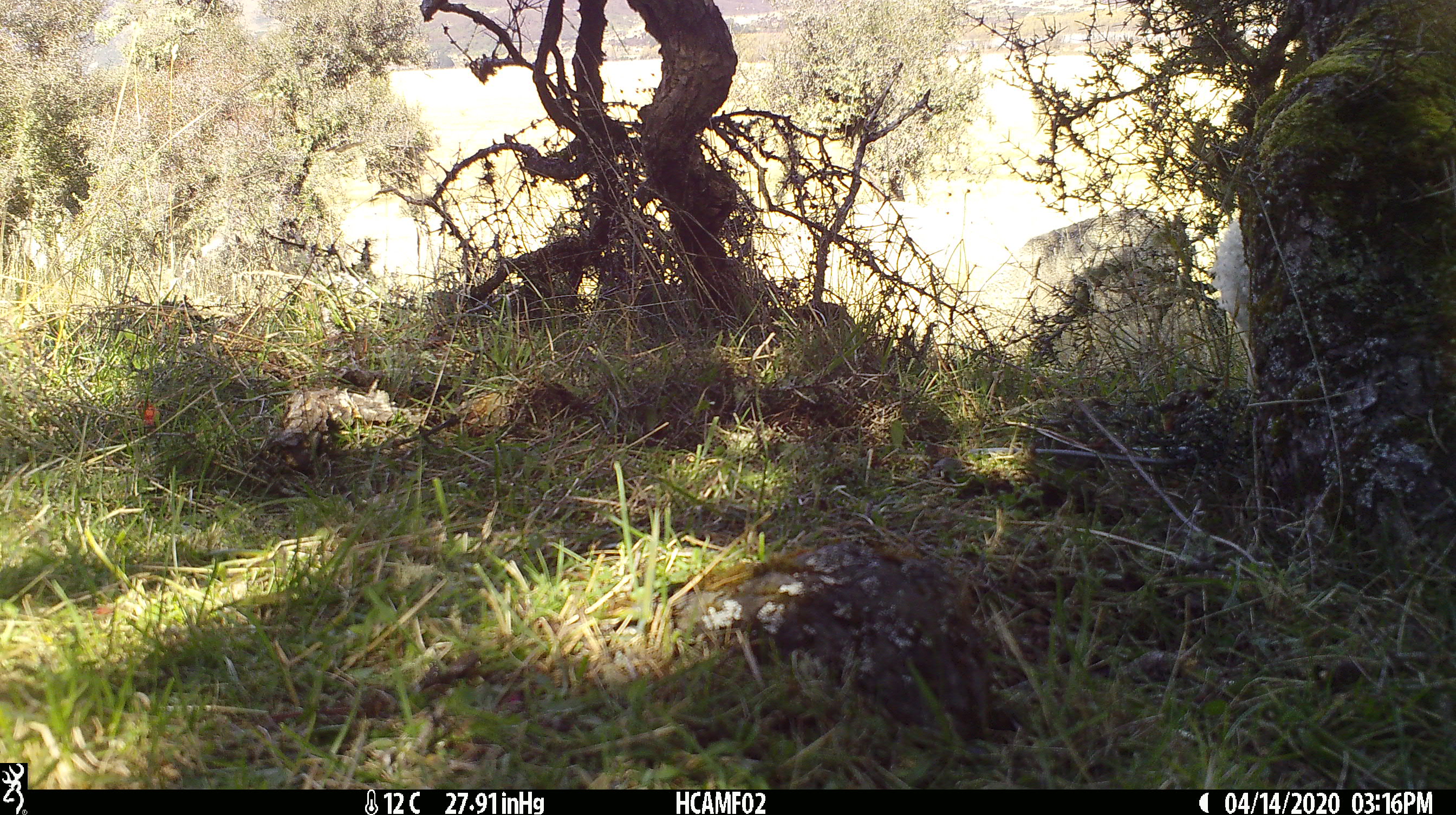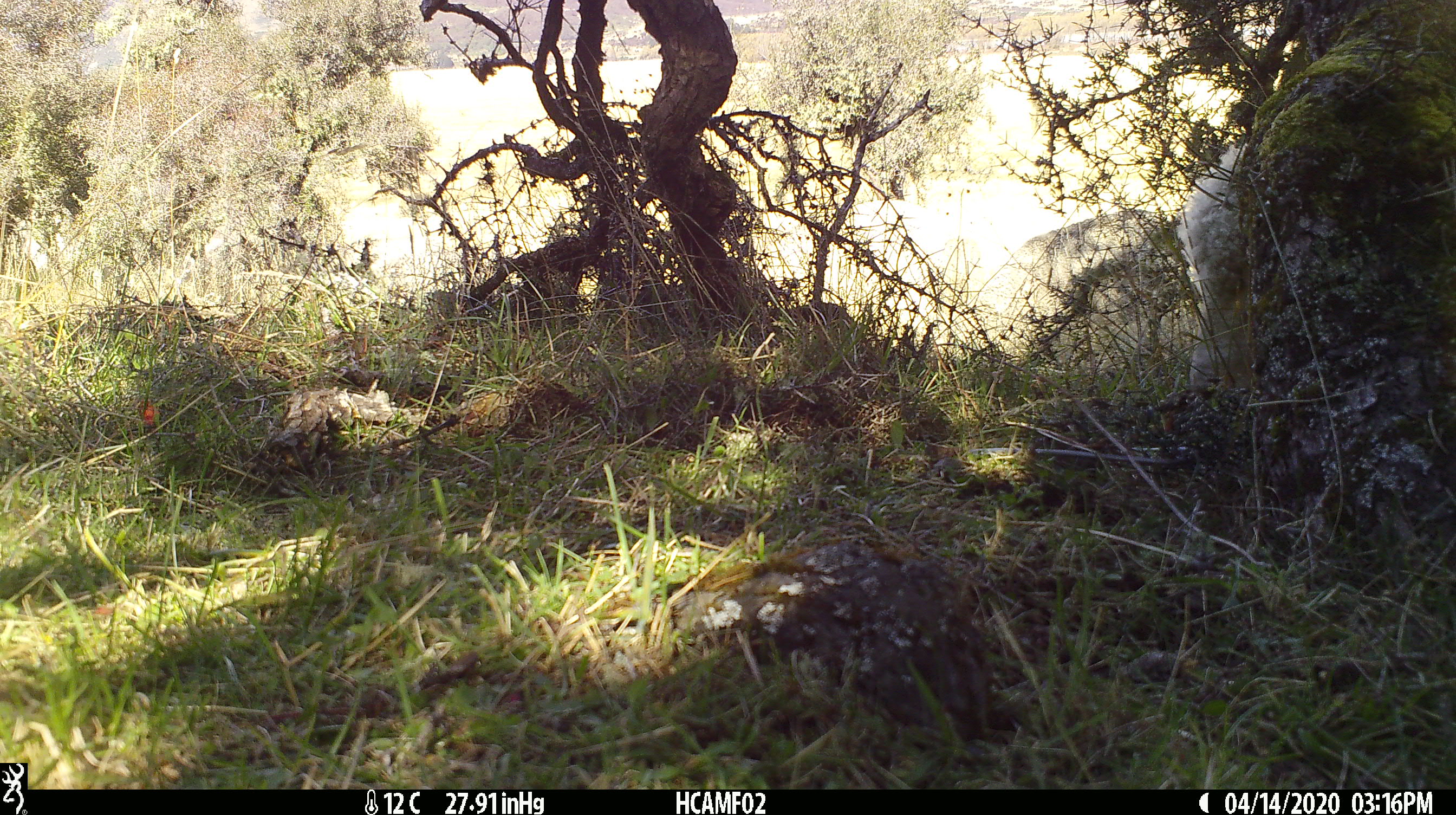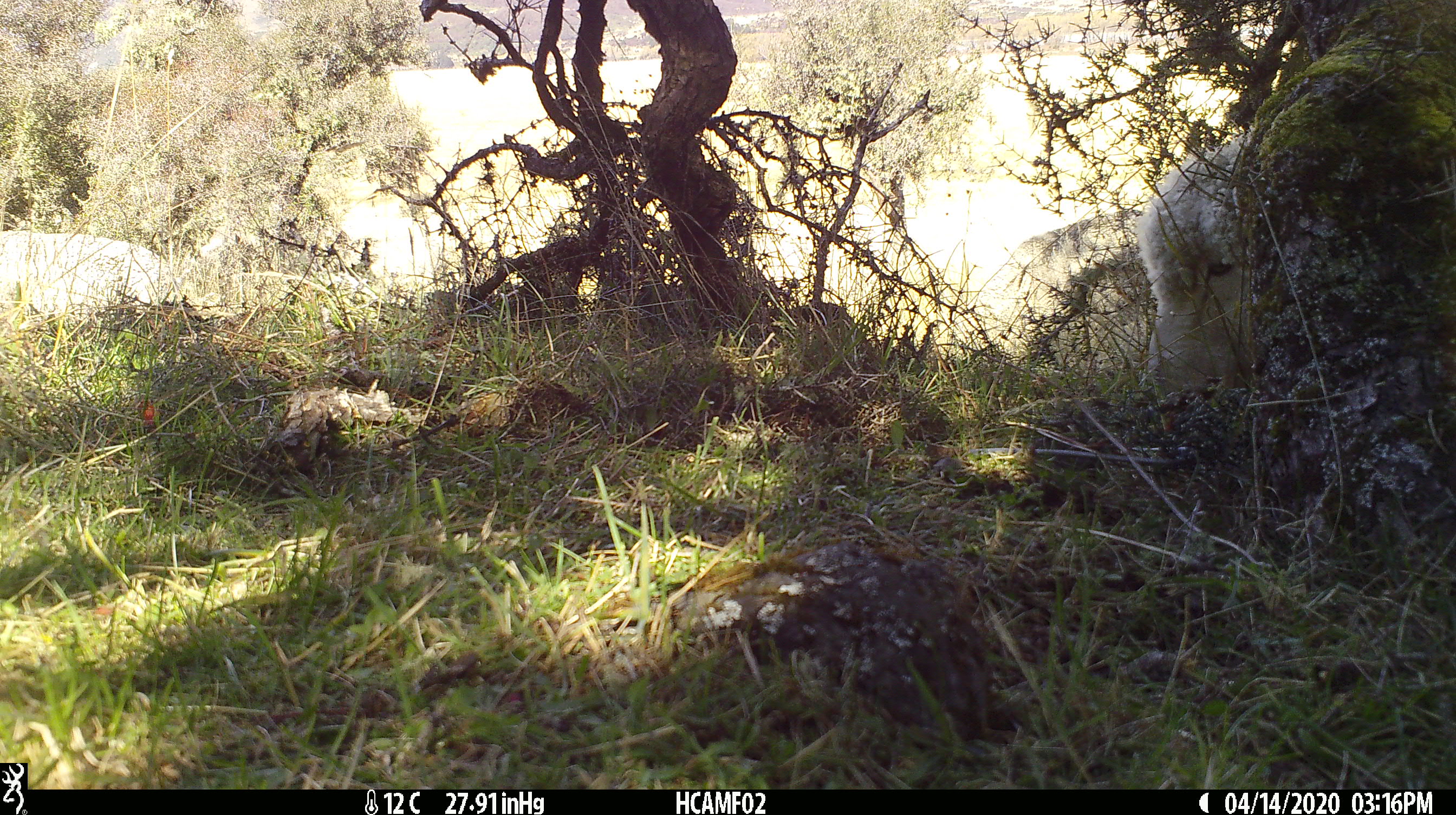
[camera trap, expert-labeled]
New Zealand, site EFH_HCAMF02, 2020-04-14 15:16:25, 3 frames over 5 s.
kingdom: Animalia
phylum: Chordata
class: Mammalia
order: Artiodactyla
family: Bovidae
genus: Ovis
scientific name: Ovis aries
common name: domestic sheep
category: sheep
Sheep (domestic sheep) (Ovis aries).